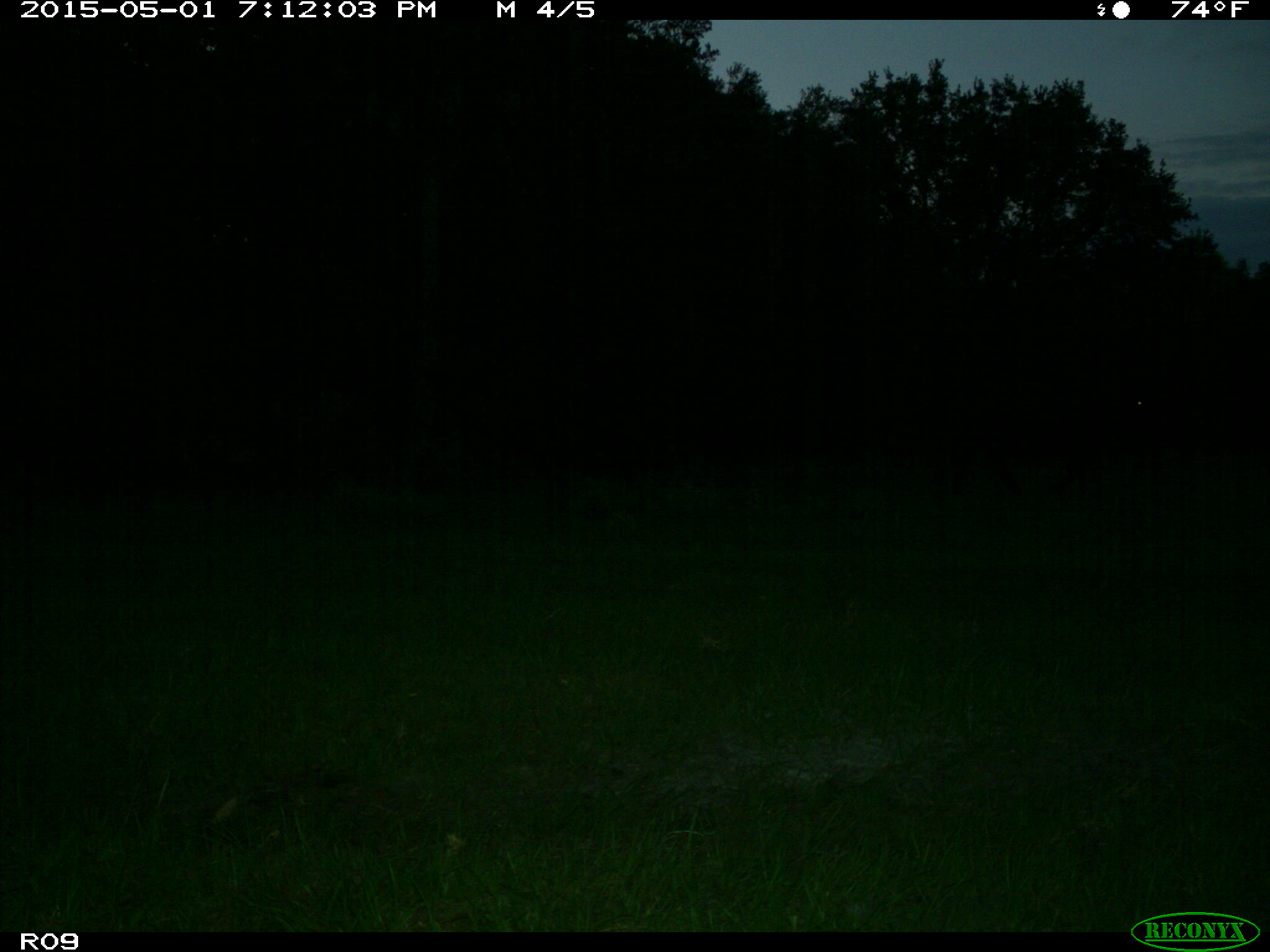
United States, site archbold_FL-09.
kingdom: Animalia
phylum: Chordata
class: Mammalia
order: Artiodactyla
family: Bovidae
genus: Bos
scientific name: Bos taurus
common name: domestic cow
Bos taurus (domestic cow).